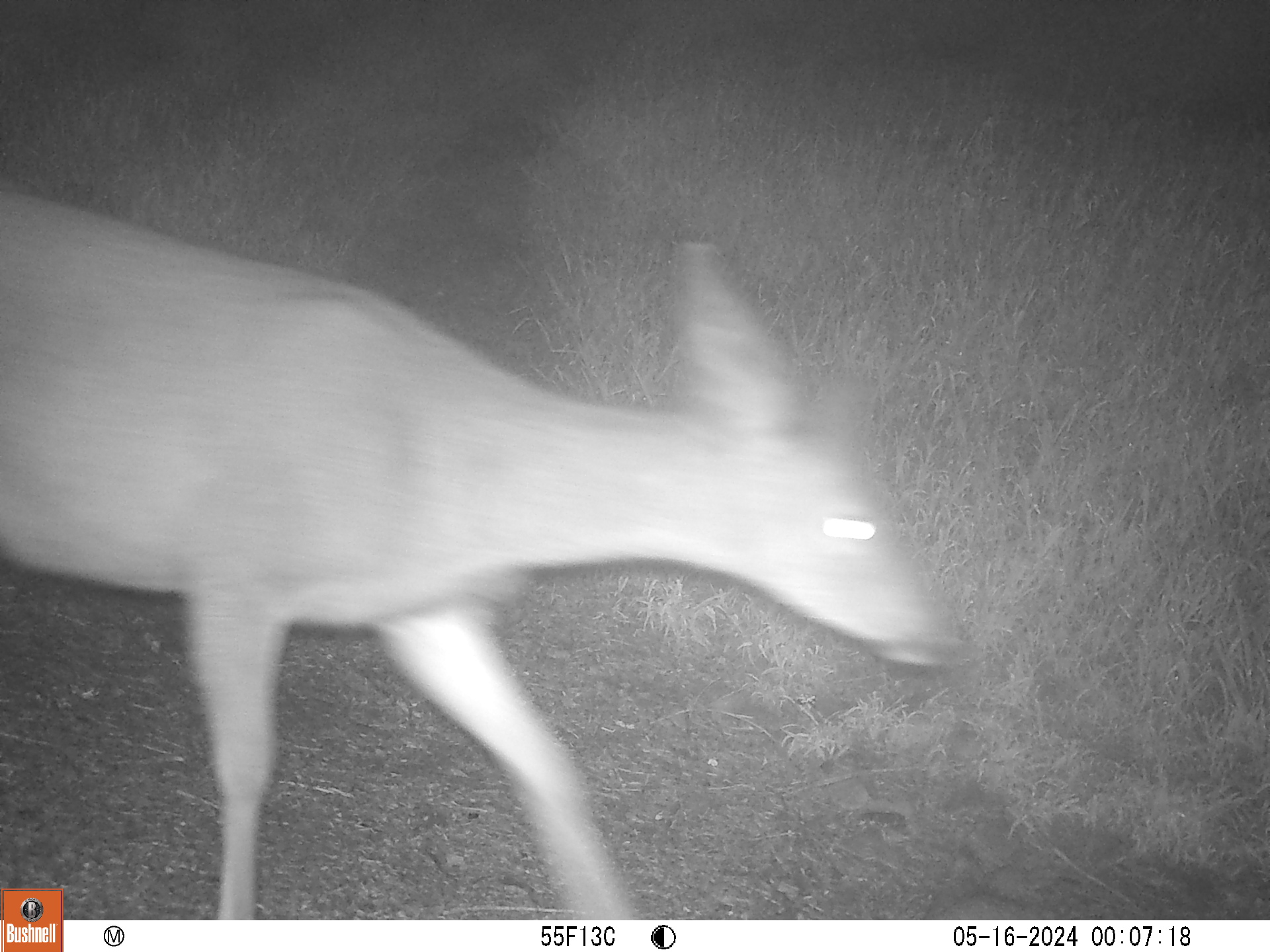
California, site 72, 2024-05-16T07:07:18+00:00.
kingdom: Animalia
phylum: Chordata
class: Mammalia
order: Artiodactyla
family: Cervidae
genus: Odocoileus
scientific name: Odocoileus hemionus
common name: mule deer